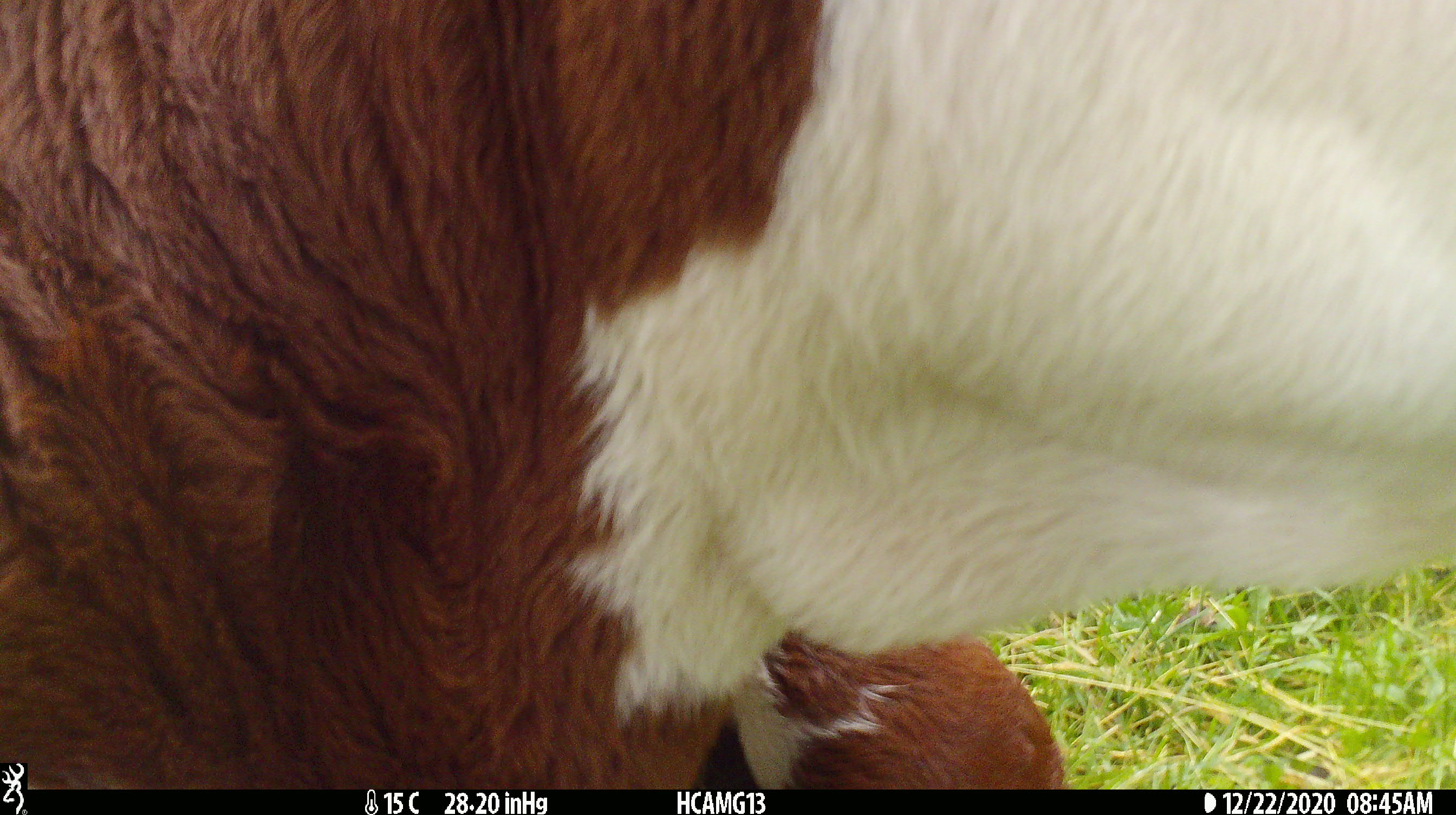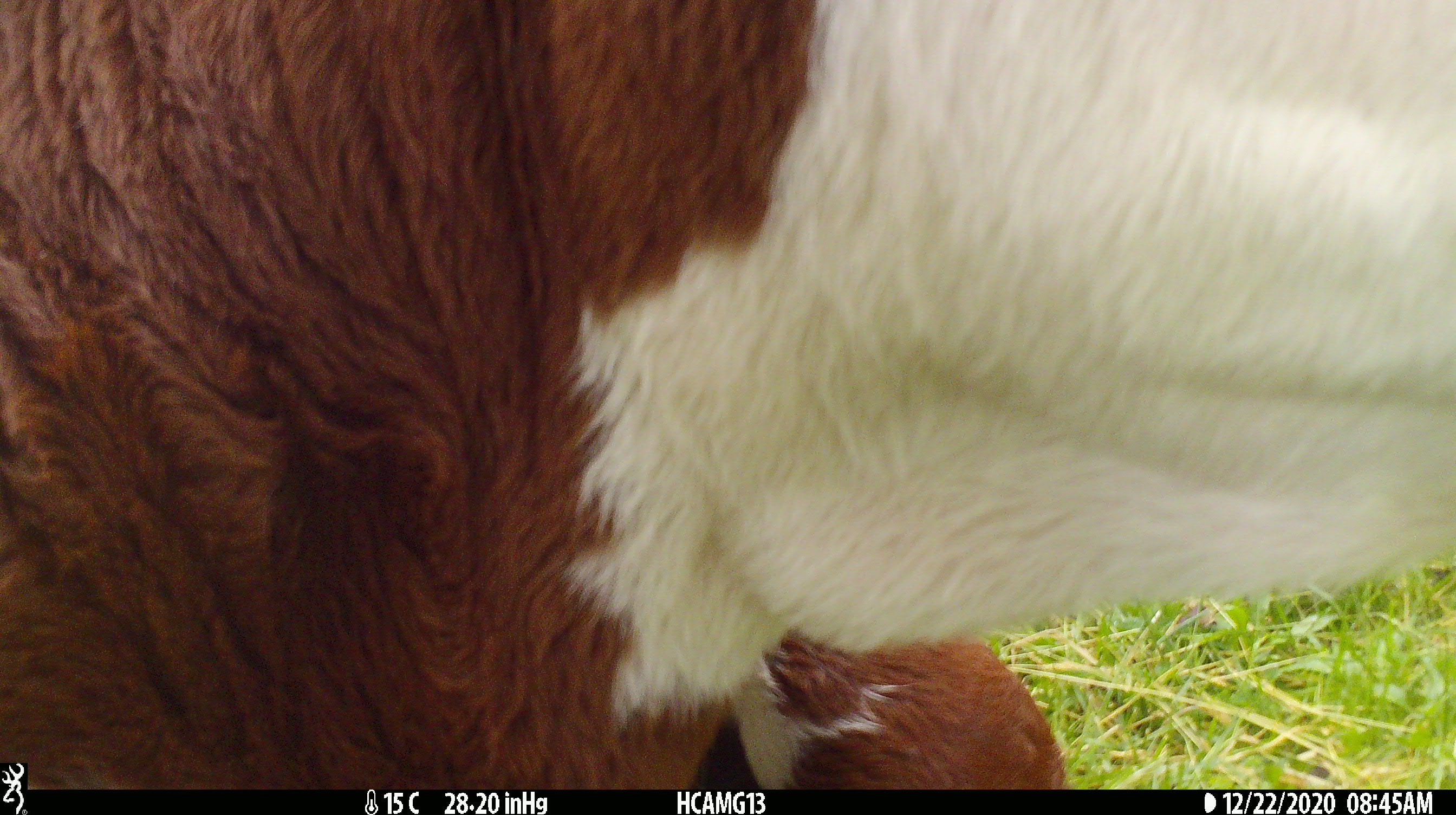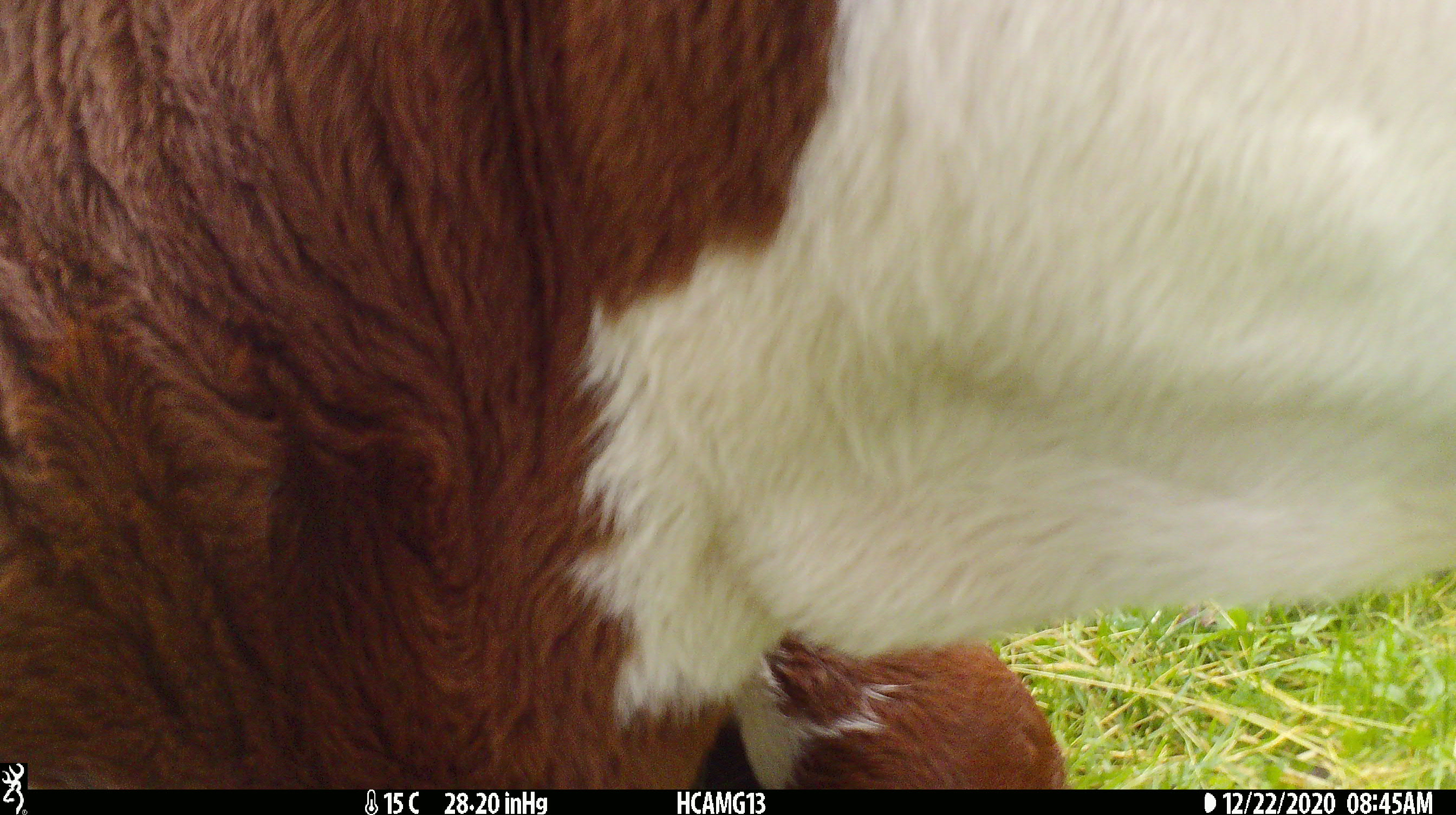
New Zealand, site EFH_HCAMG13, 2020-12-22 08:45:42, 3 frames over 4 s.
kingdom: Animalia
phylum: Chordata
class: Mammalia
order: Artiodactyla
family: Bovidae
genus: Bos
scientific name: Bos taurus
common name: domestic cow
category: cow